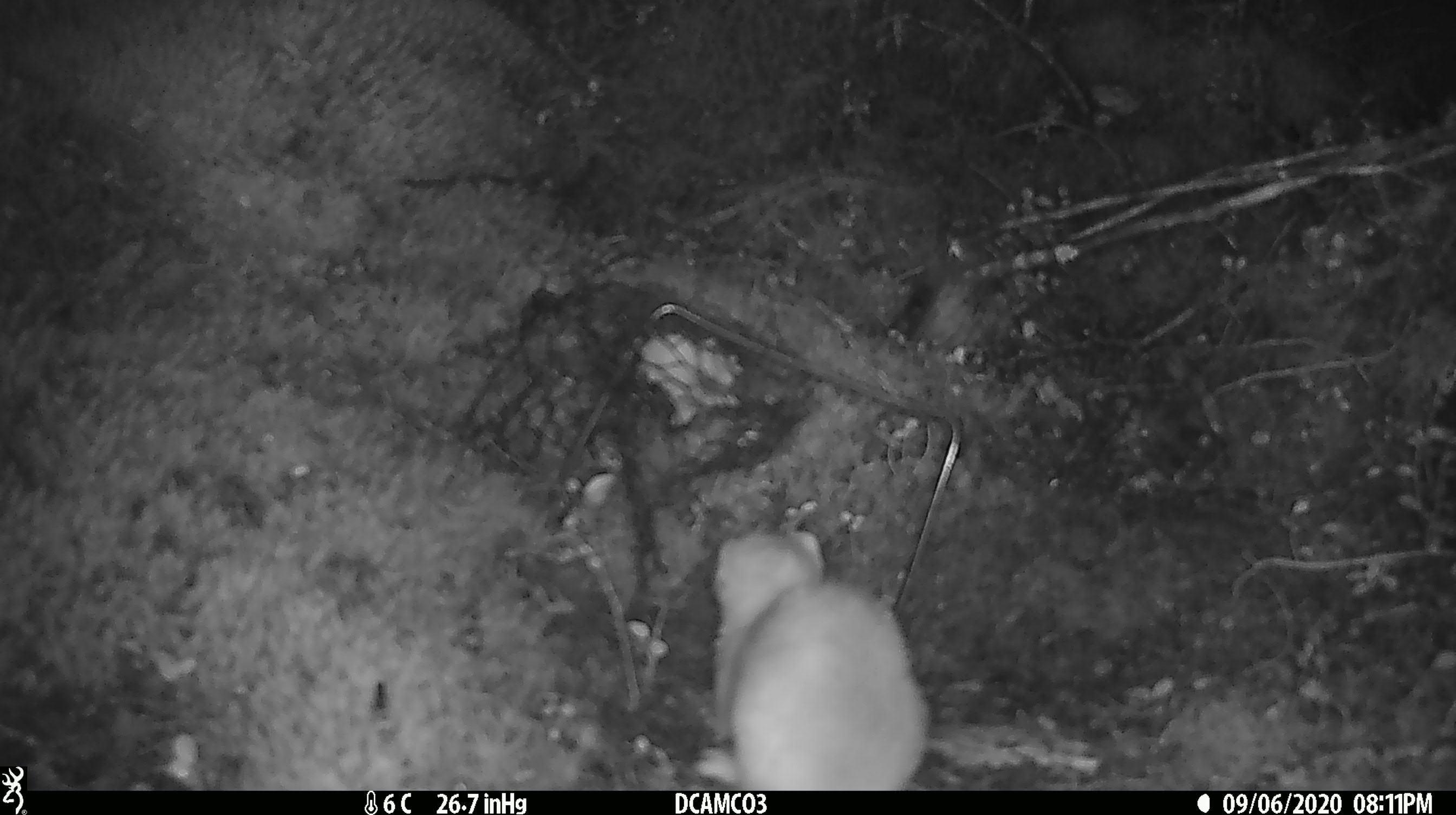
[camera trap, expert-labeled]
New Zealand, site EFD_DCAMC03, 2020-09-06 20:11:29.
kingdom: Animalia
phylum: Chordata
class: Mammalia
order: Carnivora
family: Mustelidae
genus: Mustela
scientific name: Mustela erminea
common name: stoat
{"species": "stoat (Mustela erminea)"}